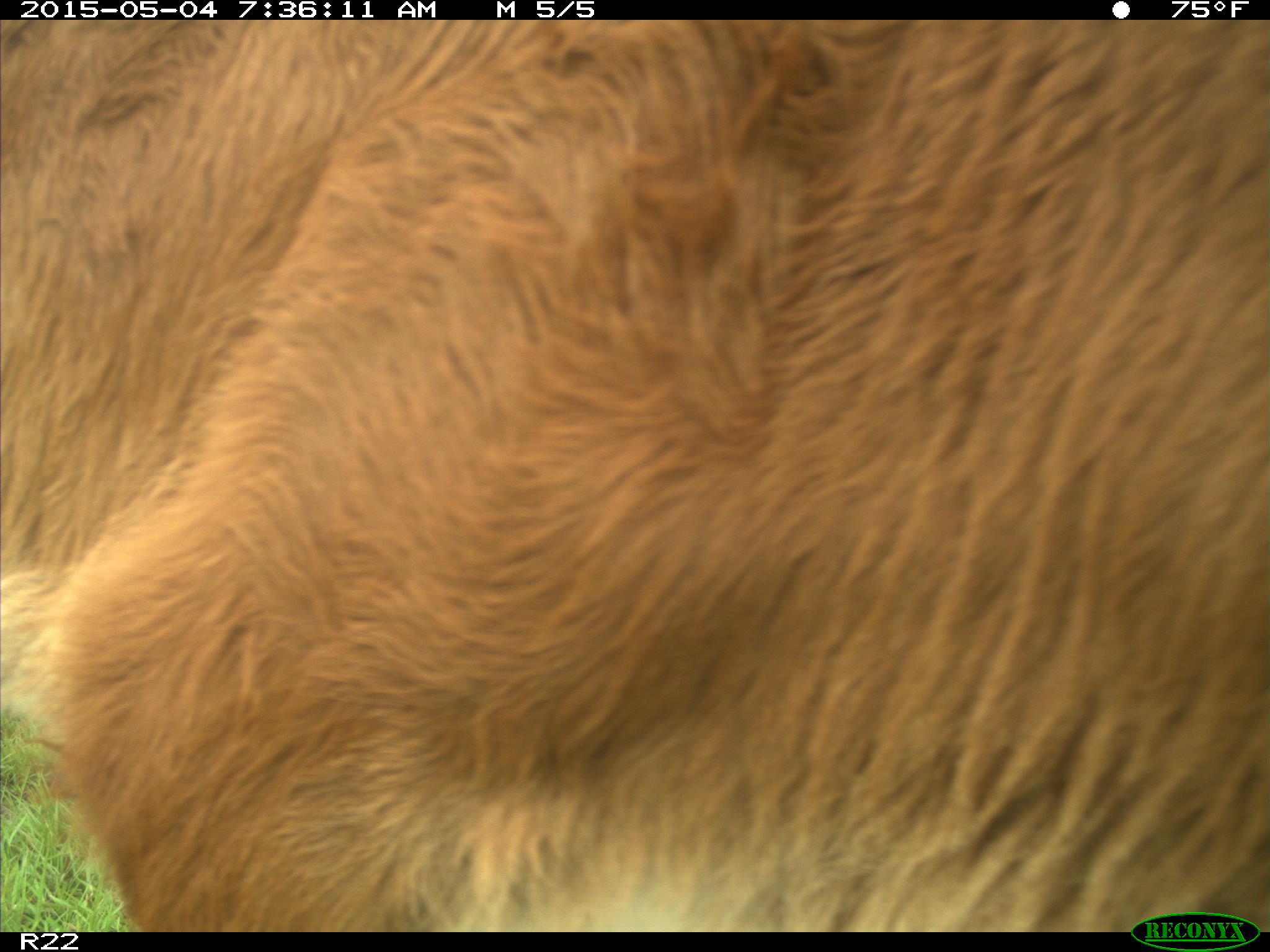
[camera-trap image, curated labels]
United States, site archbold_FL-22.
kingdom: Animalia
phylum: Chordata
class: Mammalia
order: Artiodactyla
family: Bovidae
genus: Bos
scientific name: Bos taurus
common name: domestic cow